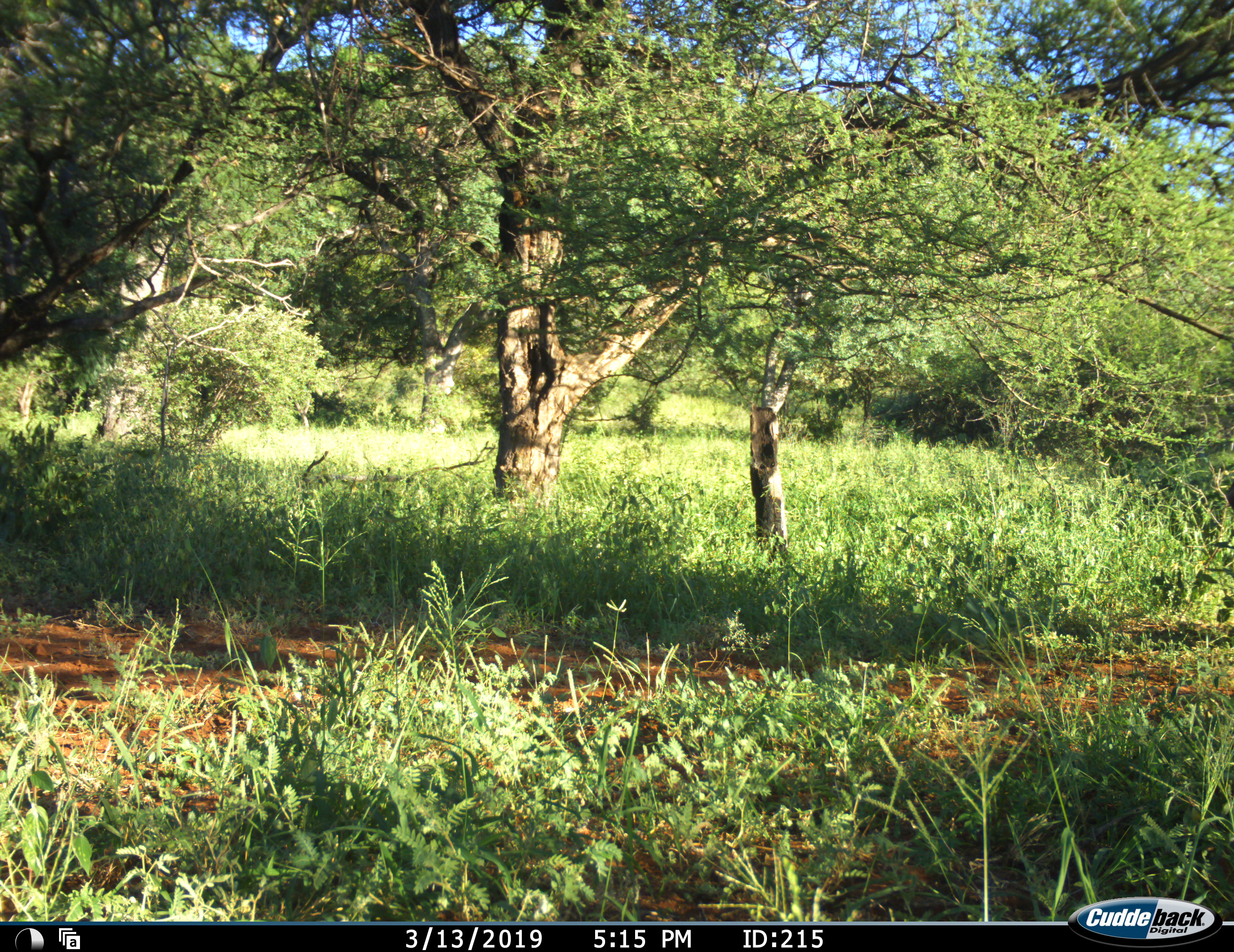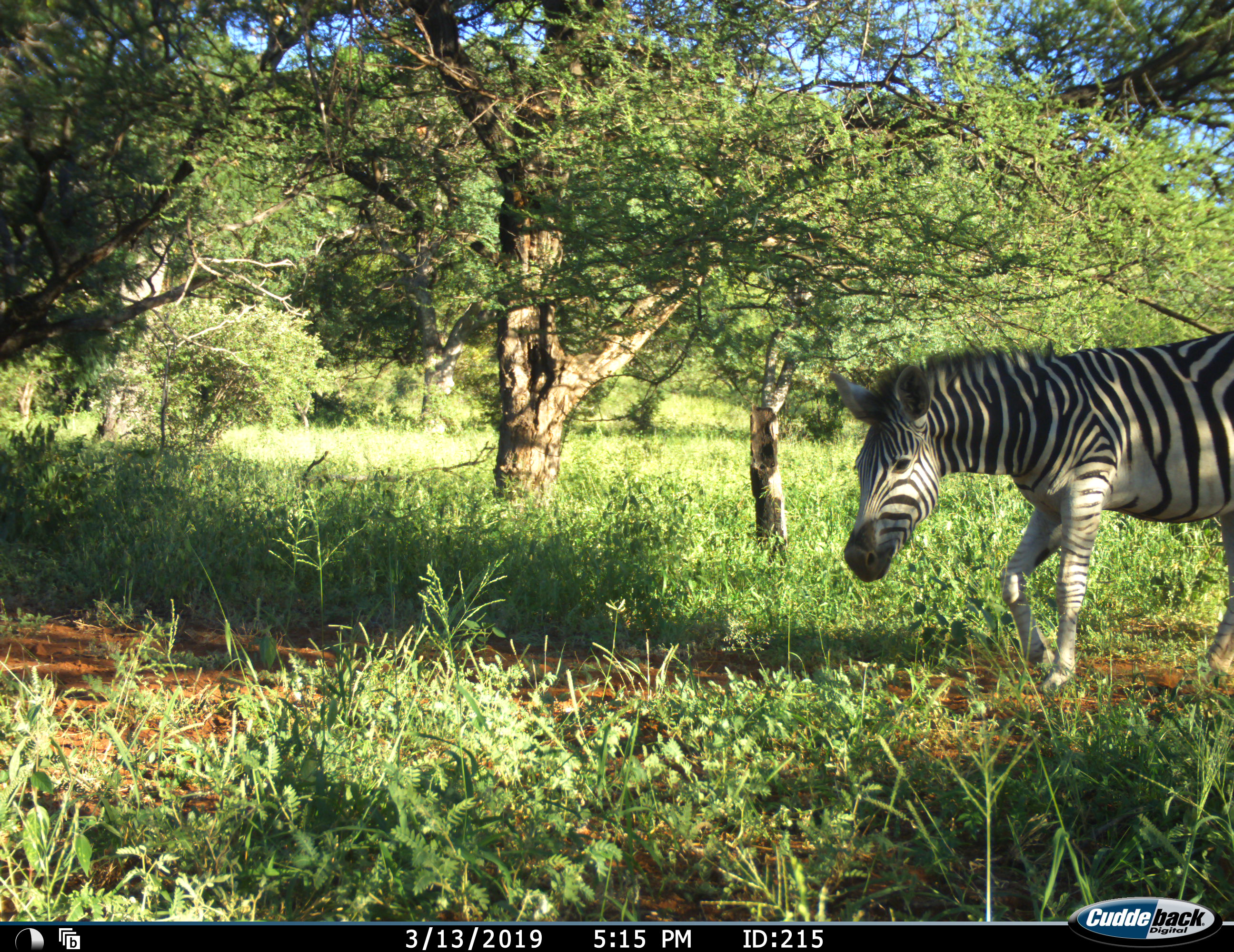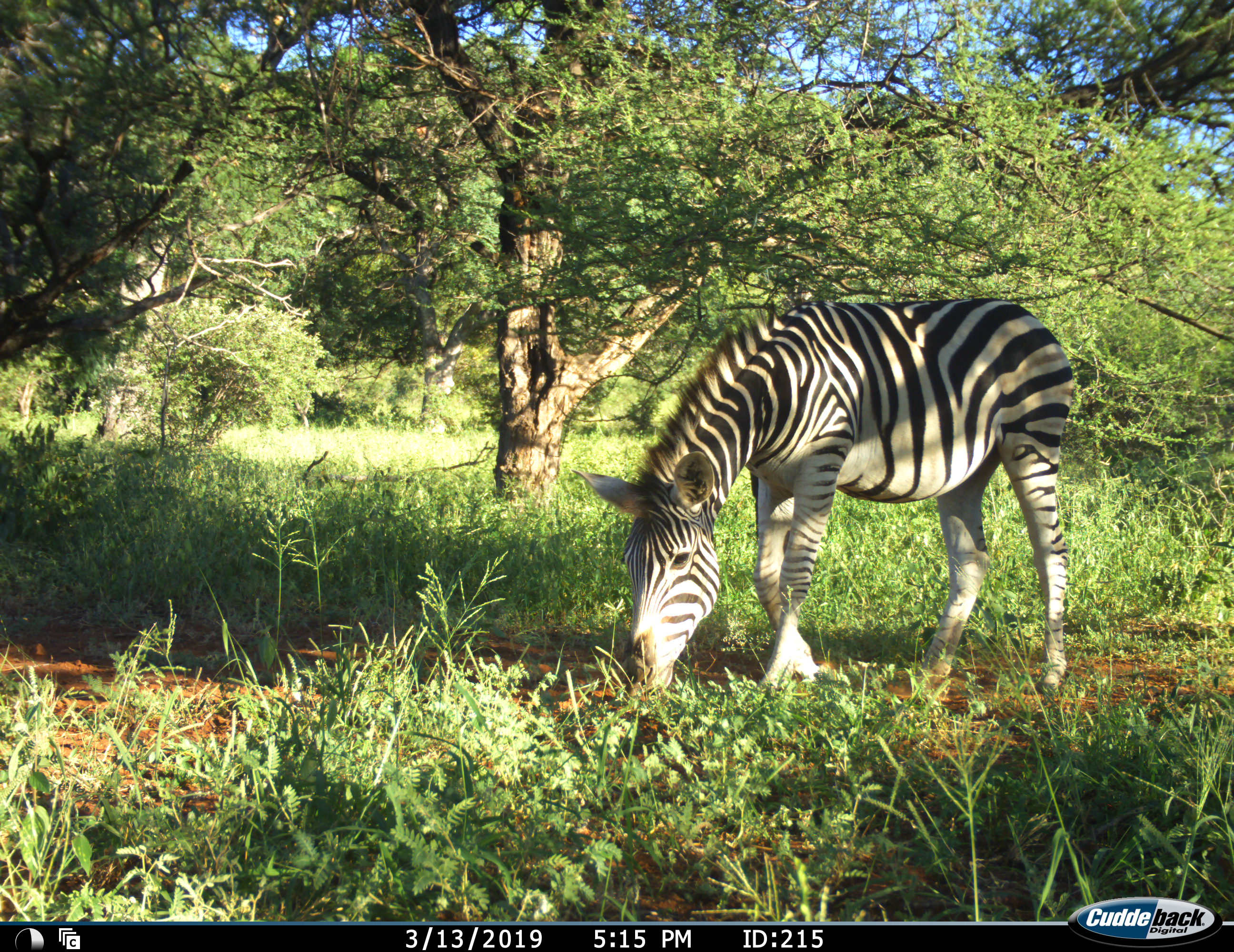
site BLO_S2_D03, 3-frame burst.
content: unidentified animal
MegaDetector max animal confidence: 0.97